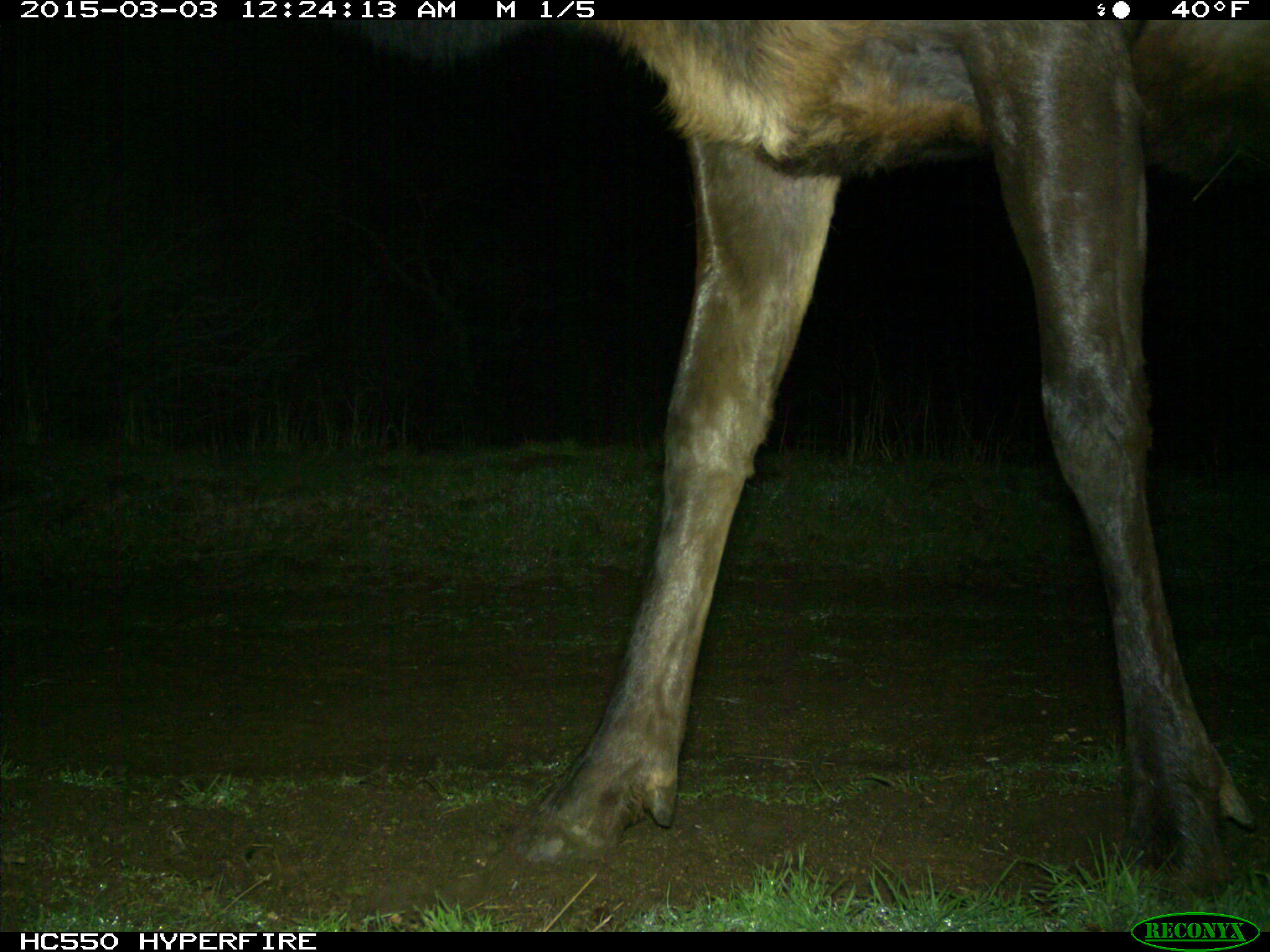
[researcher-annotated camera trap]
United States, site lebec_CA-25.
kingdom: Animalia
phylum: Chordata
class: Mammalia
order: Artiodactyla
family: Cervidae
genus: Cervus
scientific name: Cervus canadensis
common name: elk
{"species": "Cervus canadensis (elk)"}